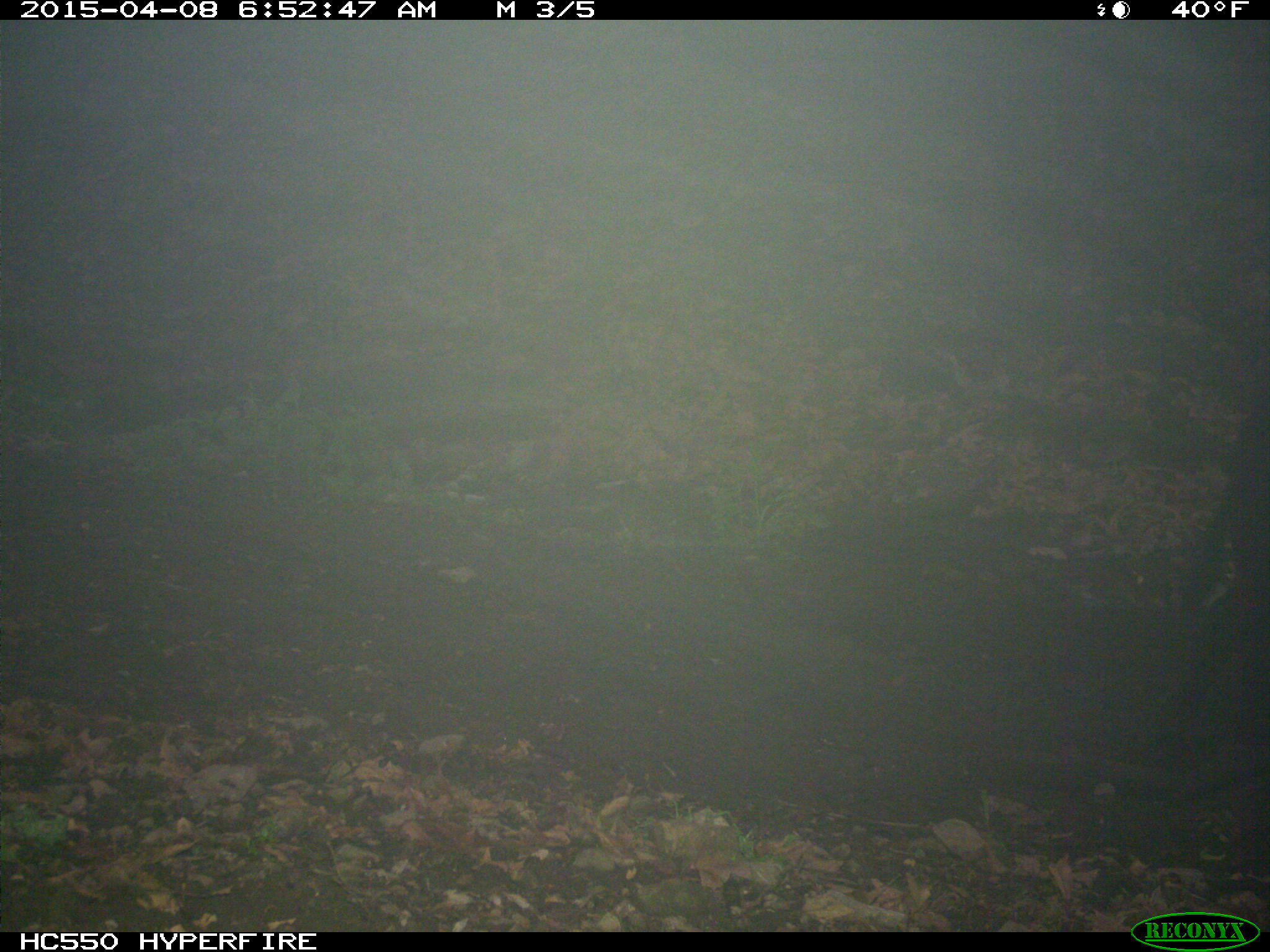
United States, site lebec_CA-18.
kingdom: Animalia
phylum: Chordata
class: Mammalia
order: Artiodactyla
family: Bovidae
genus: Bos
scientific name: Bos taurus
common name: domestic cow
Bos taurus (domestic cow).